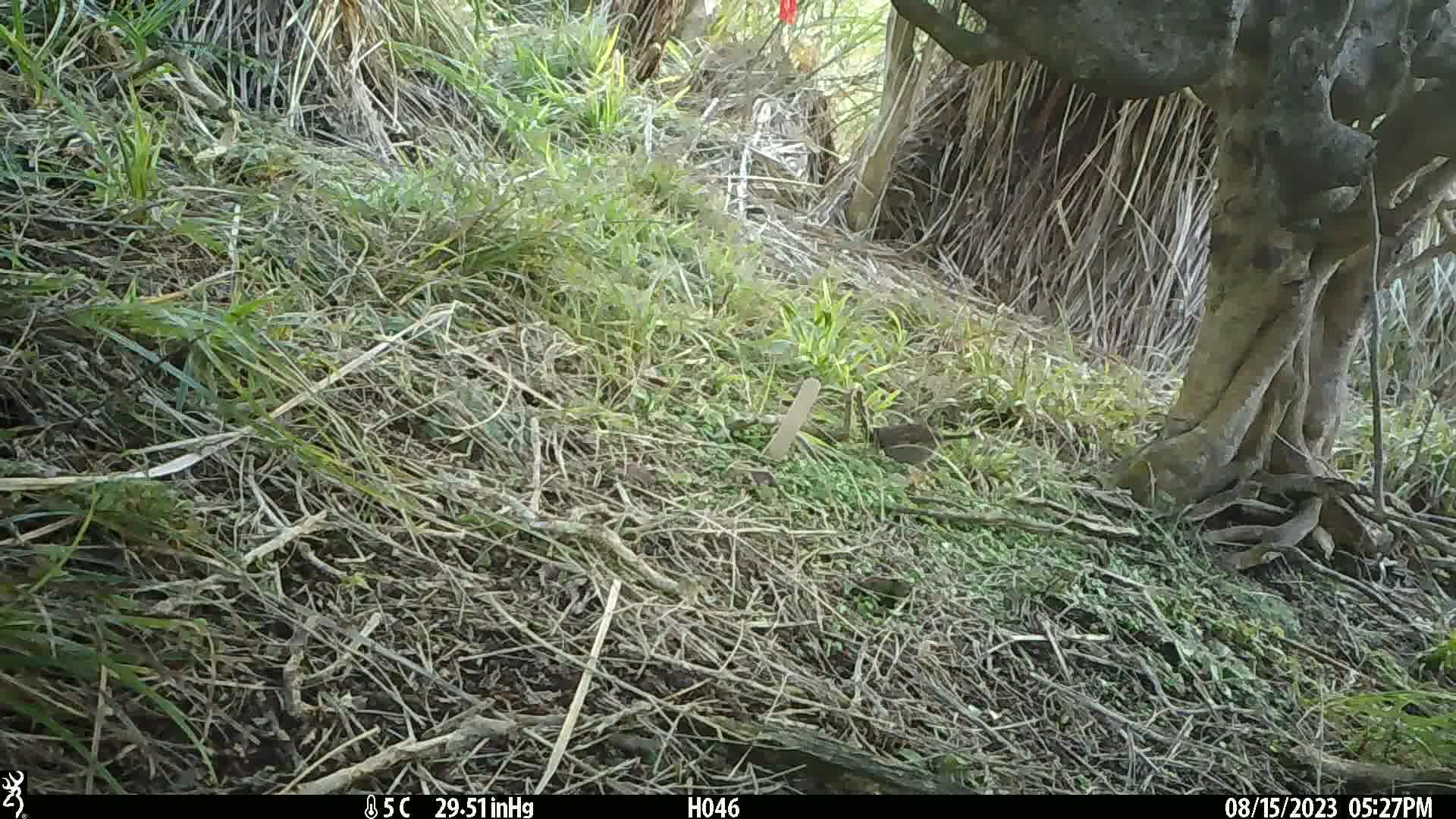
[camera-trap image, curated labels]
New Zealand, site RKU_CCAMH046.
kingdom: Animalia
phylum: Chordata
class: Aves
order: Passeriformes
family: Prunellidae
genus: Prunella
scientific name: Prunella modularis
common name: dunnock